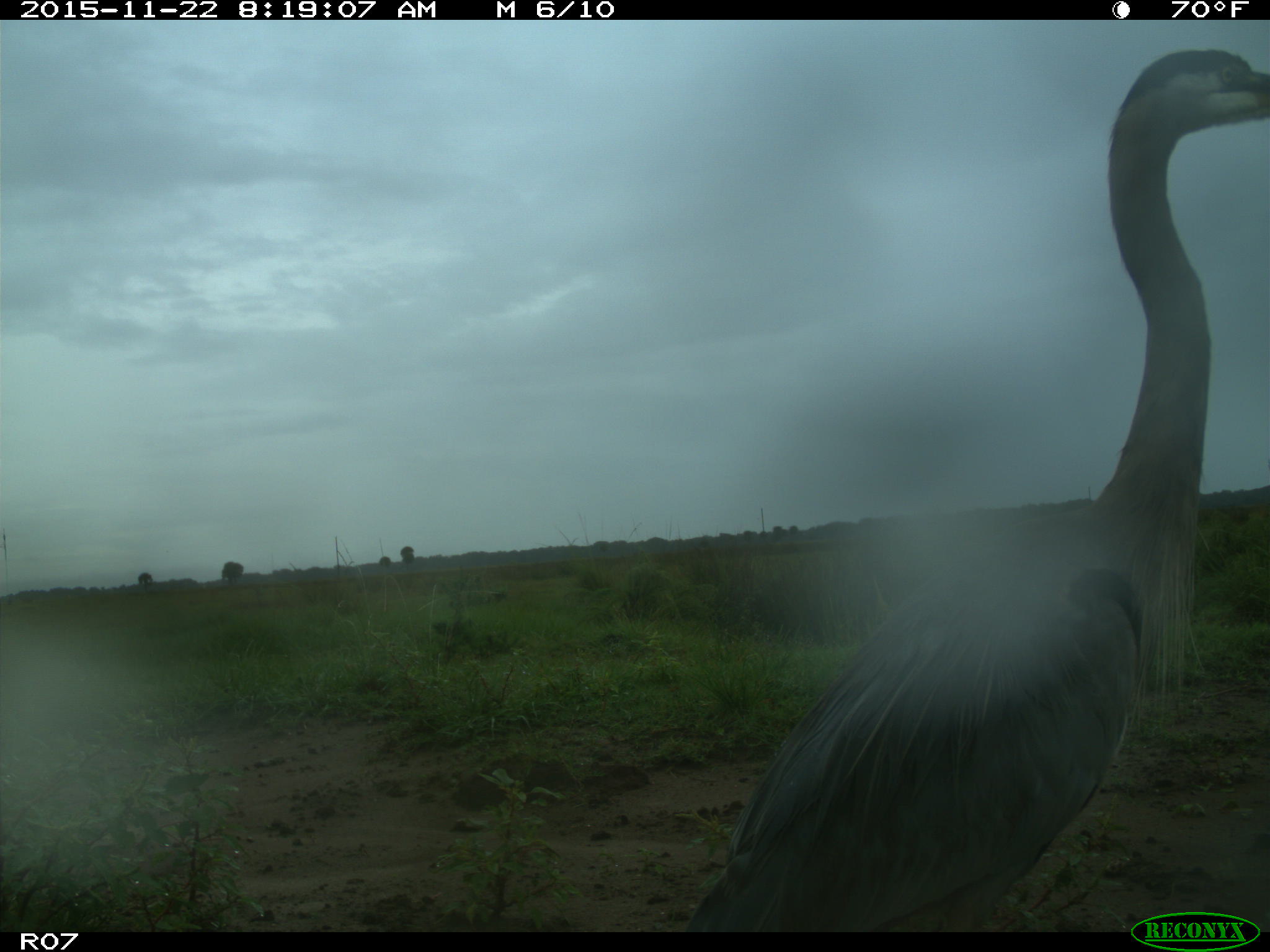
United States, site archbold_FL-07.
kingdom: Animalia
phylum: Chordata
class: Aves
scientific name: Aves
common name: birds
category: unidentified bird